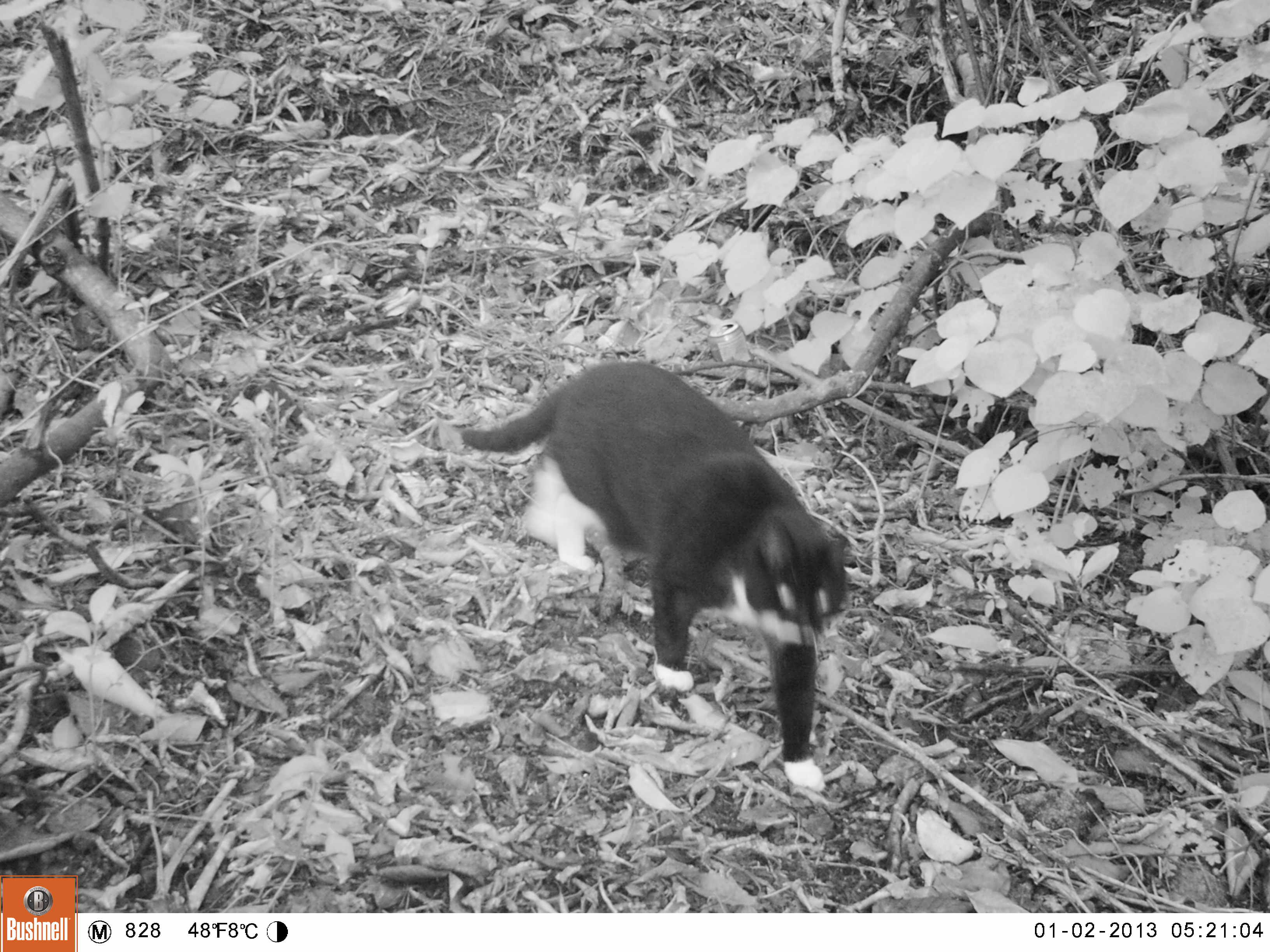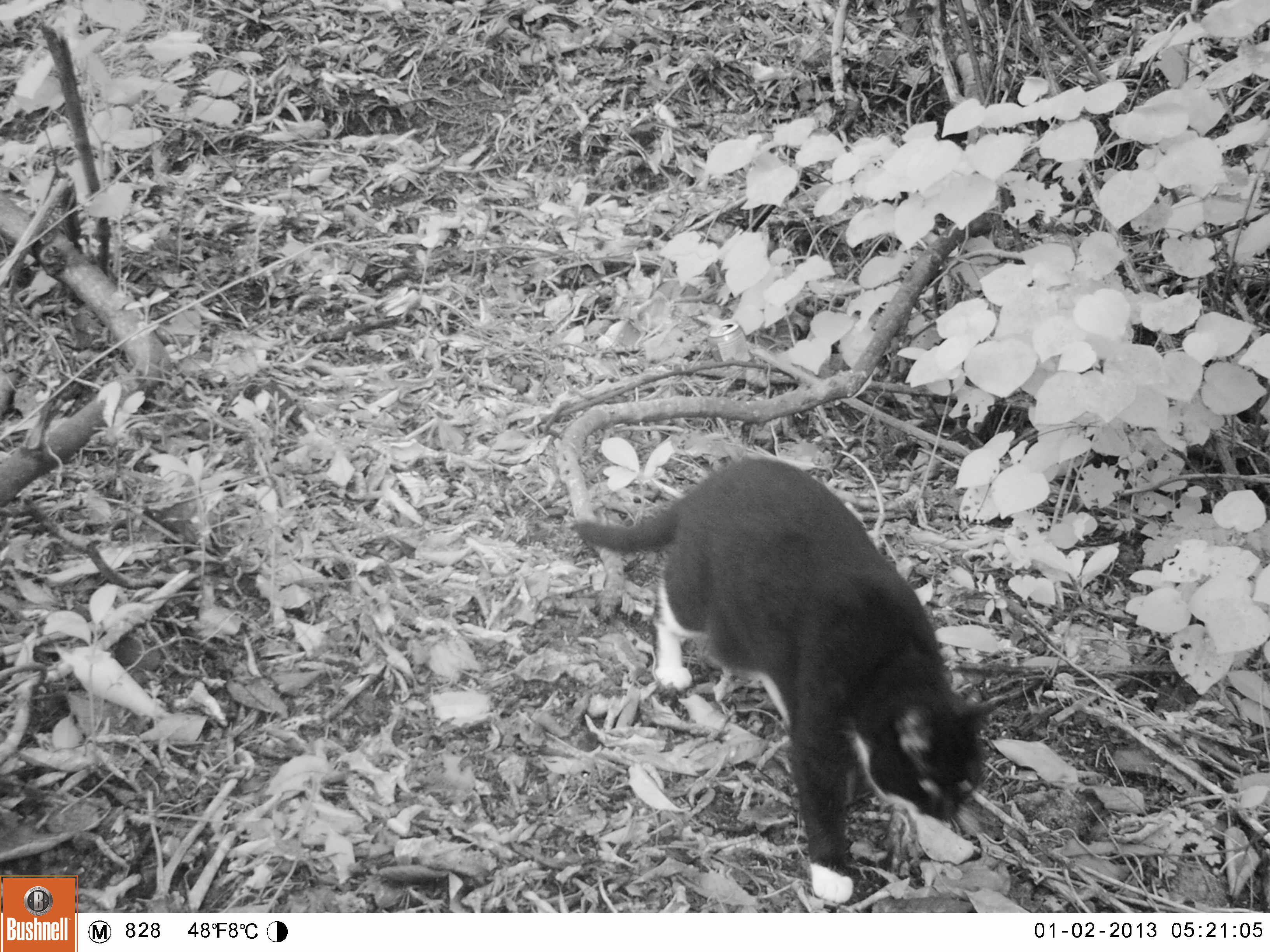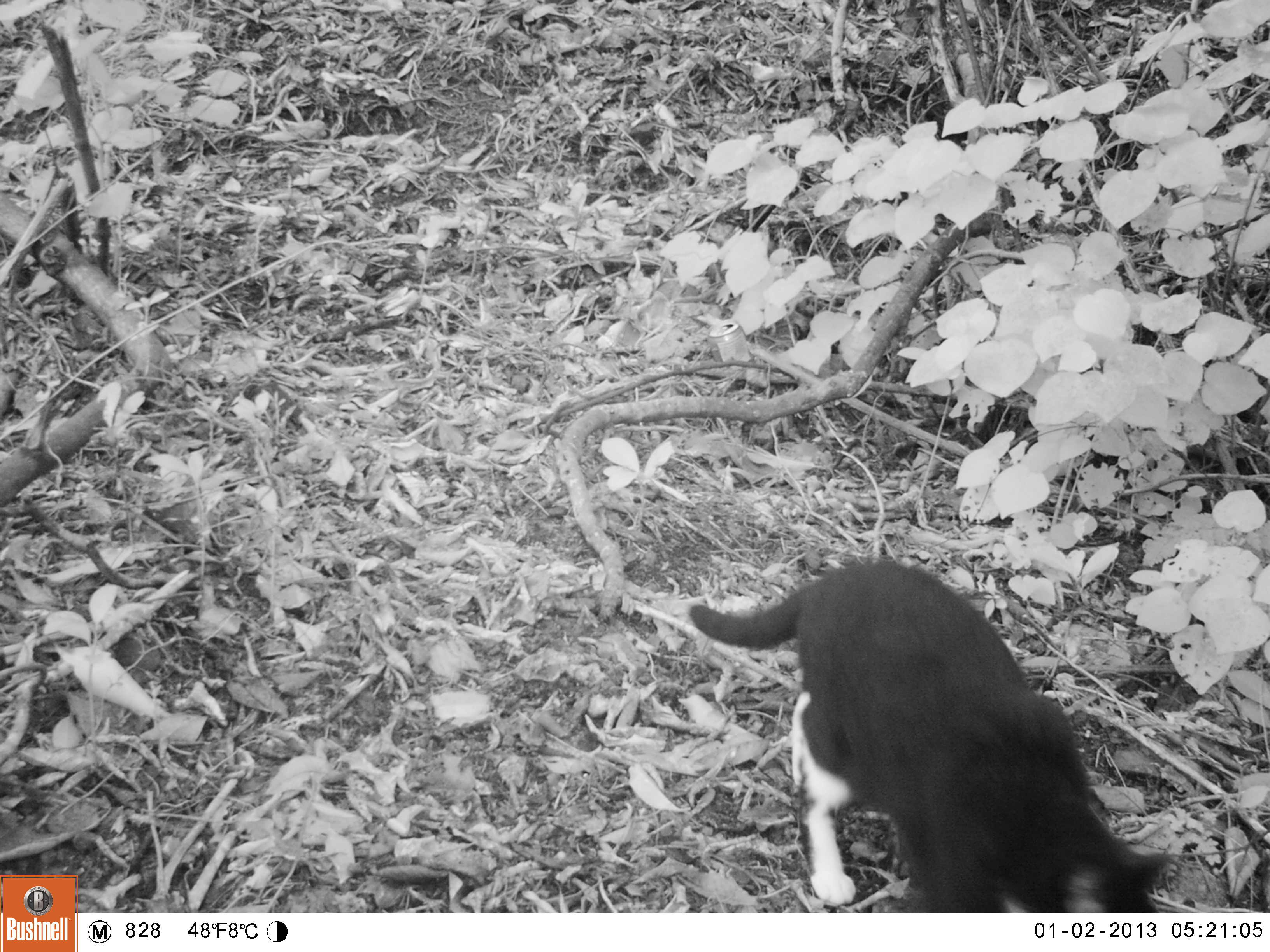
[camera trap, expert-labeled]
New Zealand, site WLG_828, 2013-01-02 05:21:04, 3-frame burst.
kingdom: Animalia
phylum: Chordata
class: Mammalia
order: Carnivora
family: Felidae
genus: Felis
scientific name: Felis catus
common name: domestic cat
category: cat